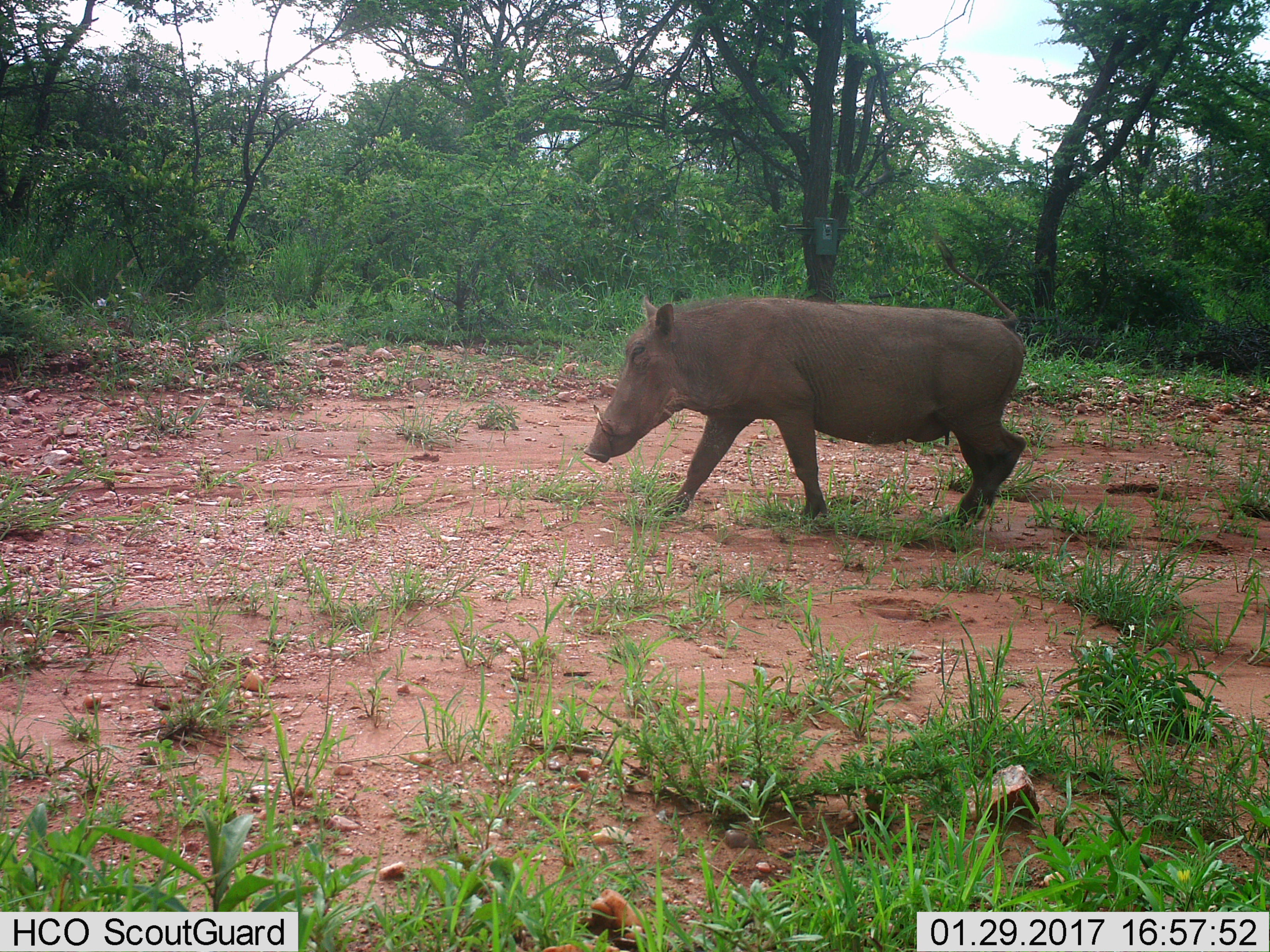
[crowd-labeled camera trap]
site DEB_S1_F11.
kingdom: Animalia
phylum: Chordata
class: Mammalia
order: Artiodactyla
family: Suidae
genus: Phacochoerus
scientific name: Phacochoerus africanus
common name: warthog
Warthog (Phacochoerus africanus), count 1. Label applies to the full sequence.